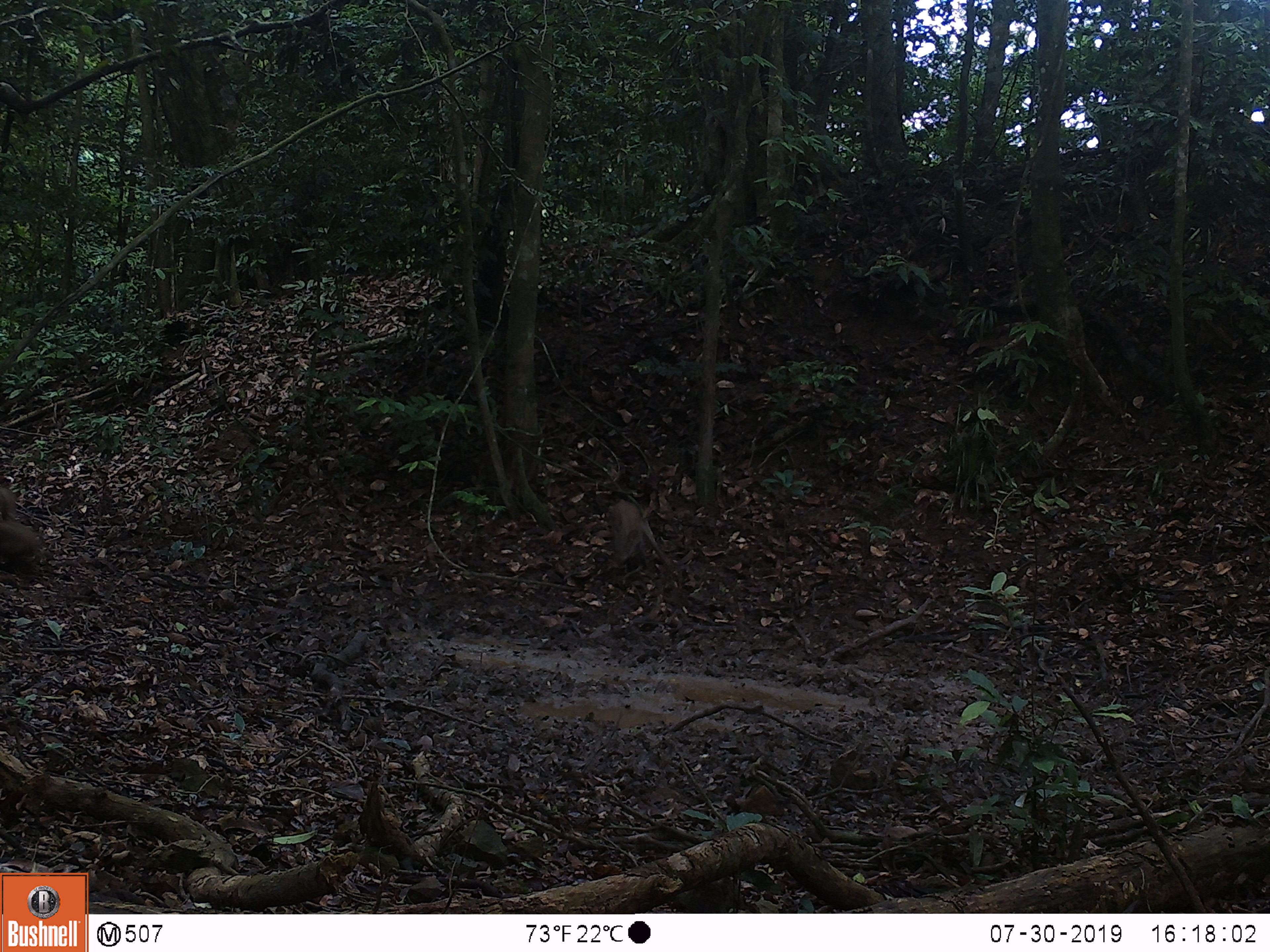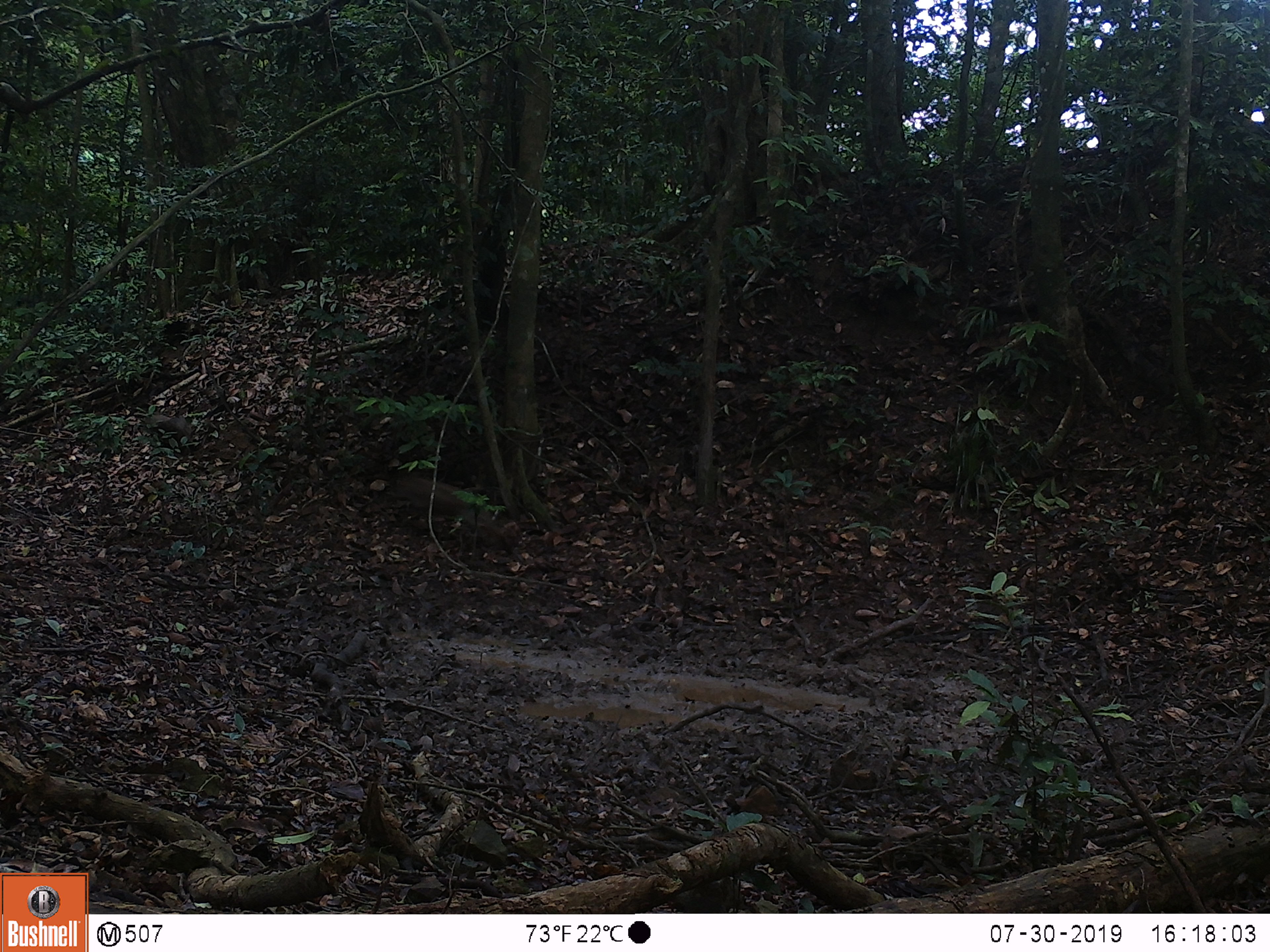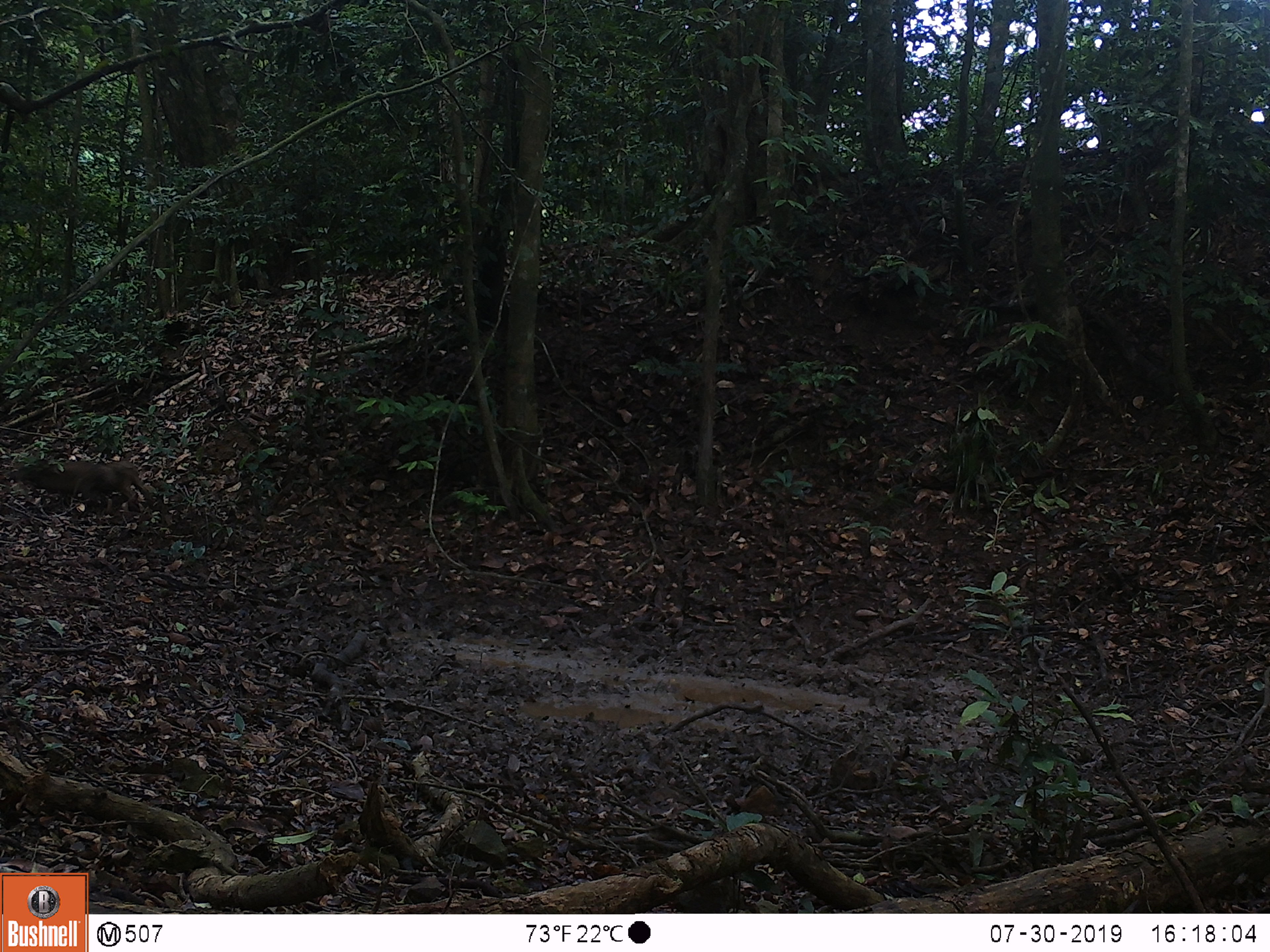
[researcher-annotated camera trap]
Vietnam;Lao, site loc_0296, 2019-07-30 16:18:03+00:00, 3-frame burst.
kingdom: Animalia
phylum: Chordata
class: Mammalia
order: Artiodactyla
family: Suidae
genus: Sus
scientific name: Sus scrofa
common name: eurasian wild pig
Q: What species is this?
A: Eurasian wild pig (Sus scrofa).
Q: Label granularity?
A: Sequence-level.